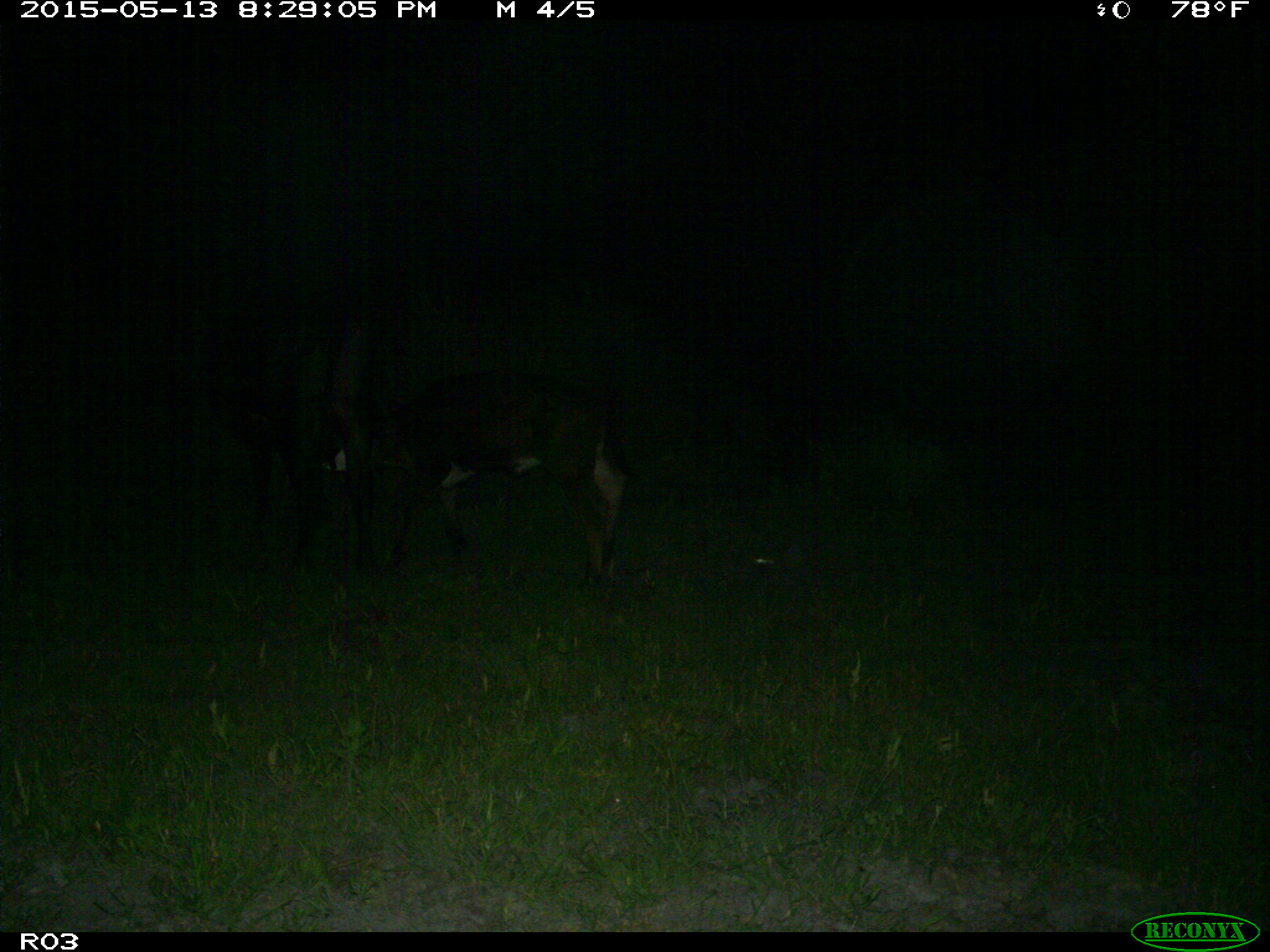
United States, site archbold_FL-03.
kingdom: Animalia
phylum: Chordata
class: Mammalia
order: Artiodactyla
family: Bovidae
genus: Bos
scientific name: Bos taurus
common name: domestic cow